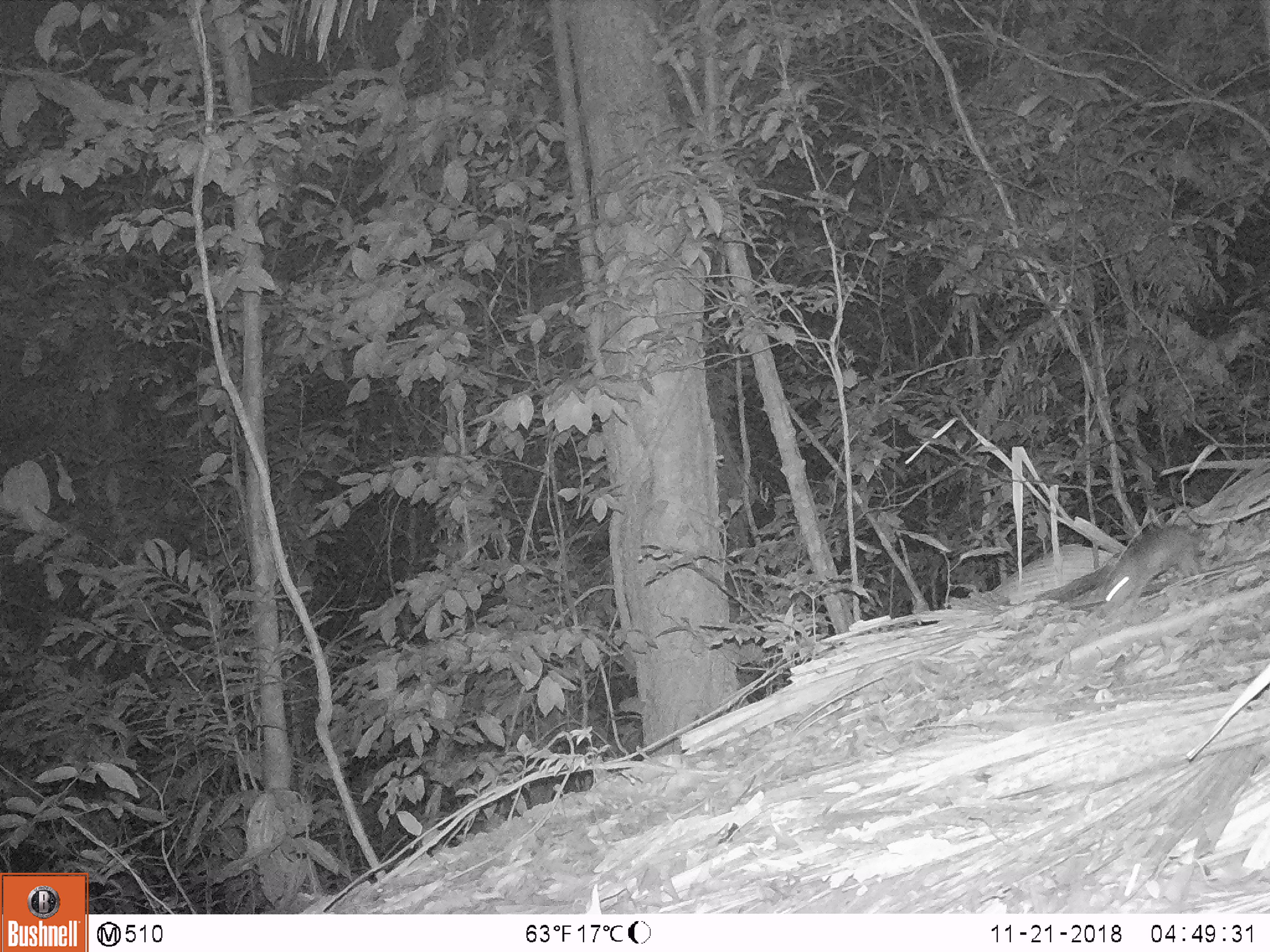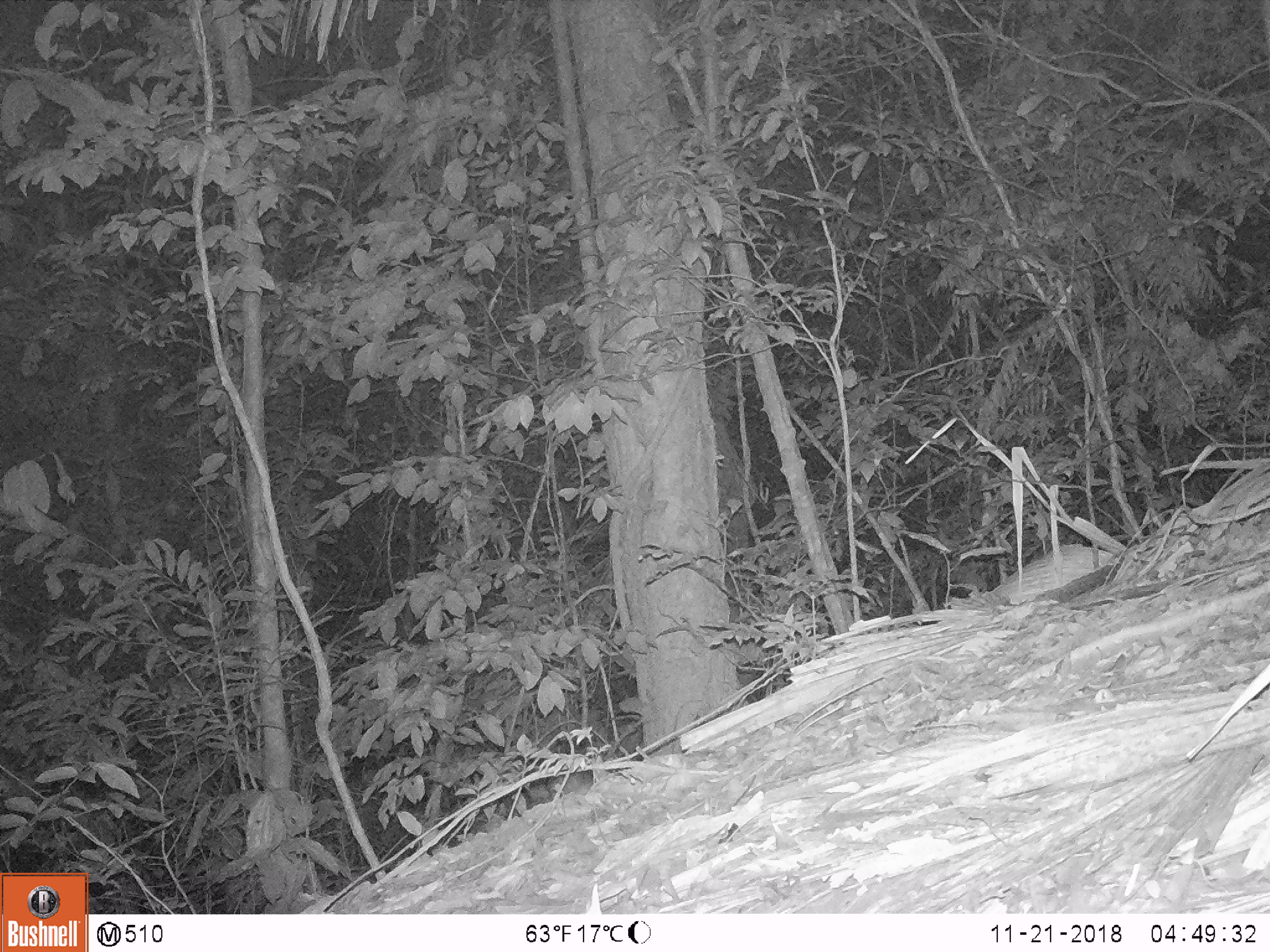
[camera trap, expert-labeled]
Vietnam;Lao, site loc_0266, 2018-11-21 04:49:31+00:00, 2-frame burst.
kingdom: Animalia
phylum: Chordata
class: Mammalia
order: Rodentia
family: Muridae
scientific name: Muridae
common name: old-world mice and rats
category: unidentified murid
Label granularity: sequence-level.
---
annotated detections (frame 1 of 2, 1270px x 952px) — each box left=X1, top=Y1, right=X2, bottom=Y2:
unidentified murid: left=1094, top=518, right=1207, bottom=618